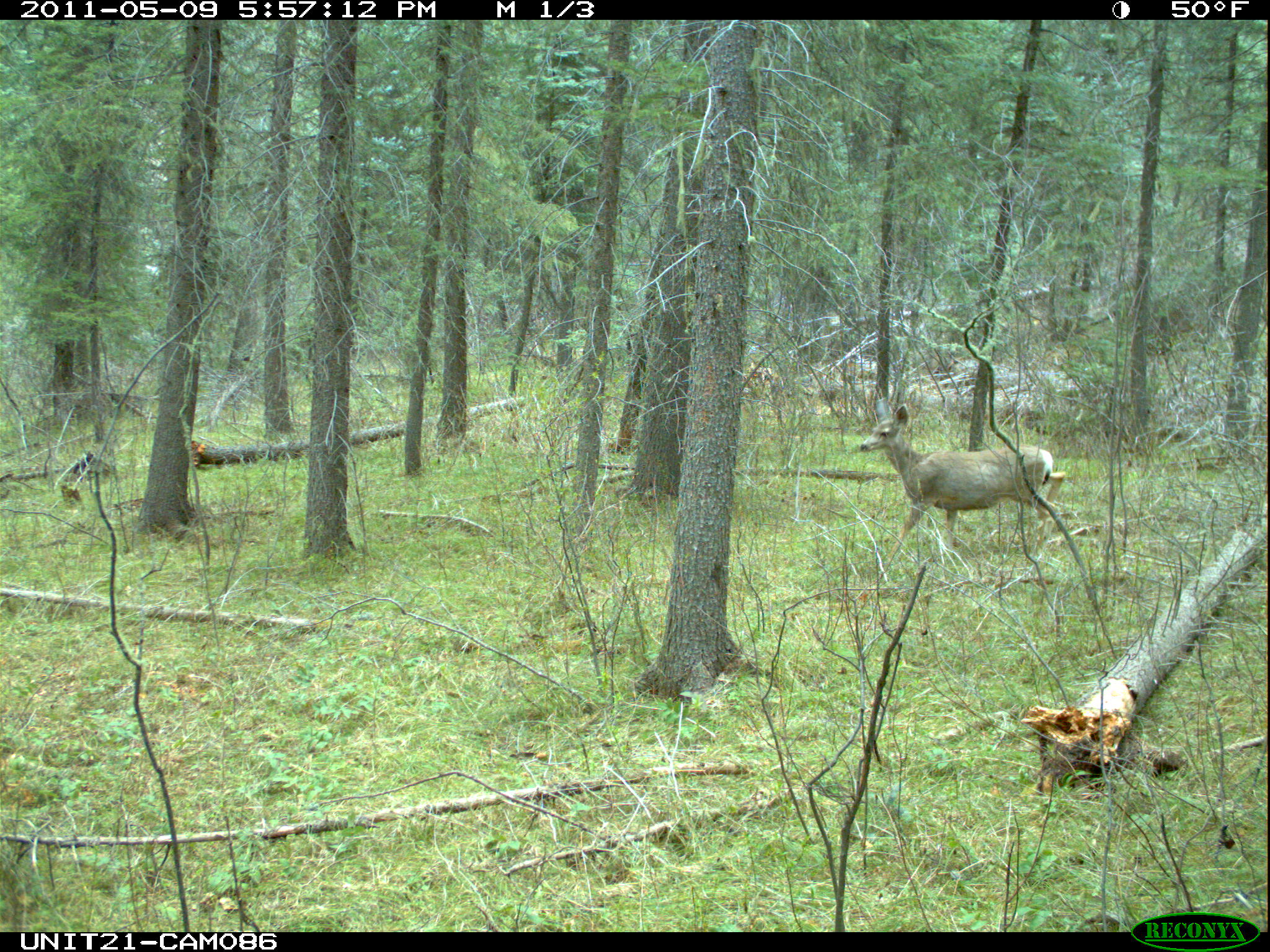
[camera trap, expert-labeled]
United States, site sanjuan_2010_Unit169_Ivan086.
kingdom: Animalia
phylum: Chordata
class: Mammalia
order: Artiodactyla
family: Cervidae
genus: Odocoileus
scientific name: Odocoileus hemionus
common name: mule deer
Odocoileus hemionus (mule deer).